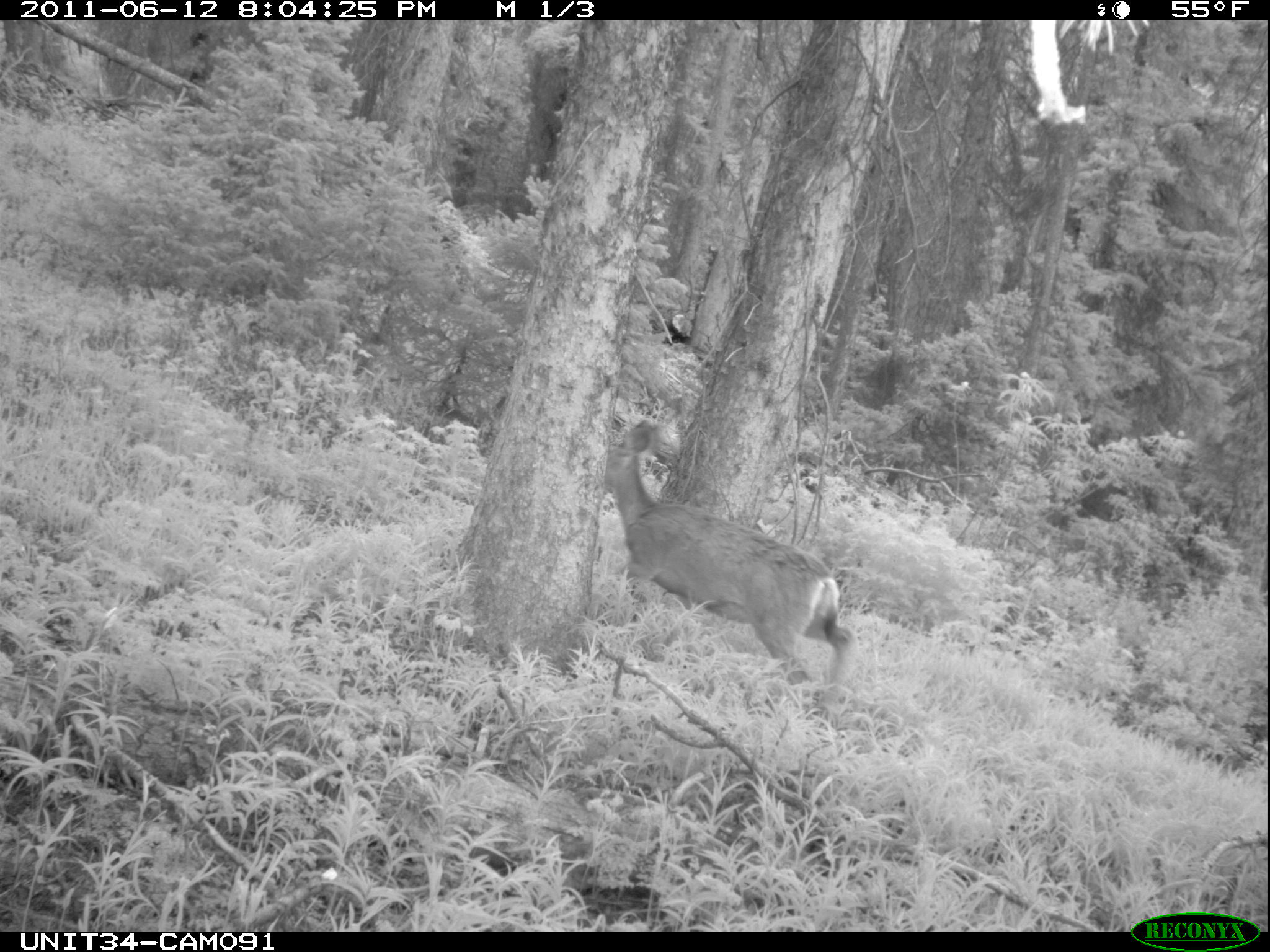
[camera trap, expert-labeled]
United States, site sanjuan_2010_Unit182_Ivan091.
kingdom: Animalia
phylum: Chordata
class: Mammalia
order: Artiodactyla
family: Cervidae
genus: Odocoileus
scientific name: Odocoileus hemionus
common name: mule deer